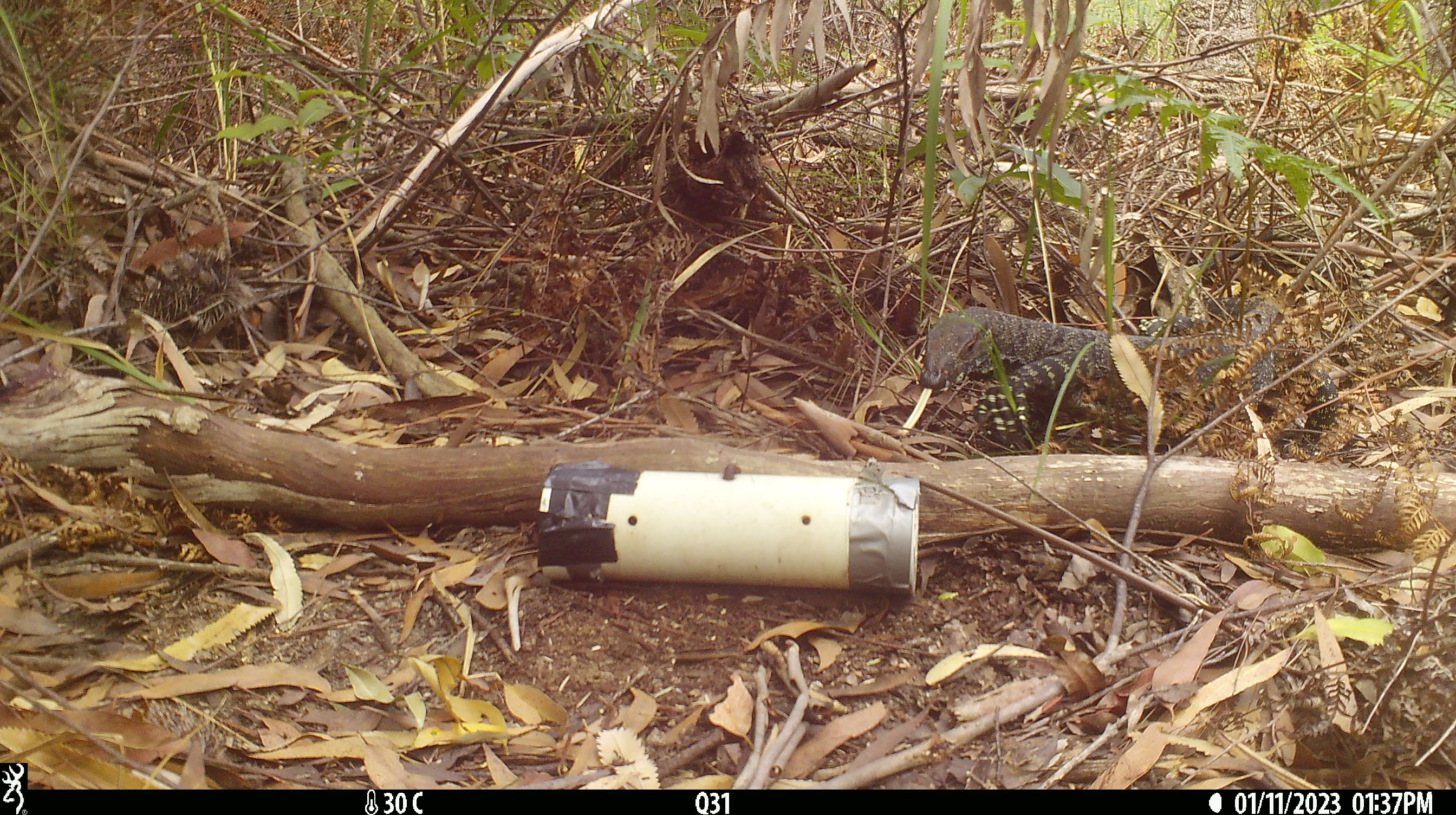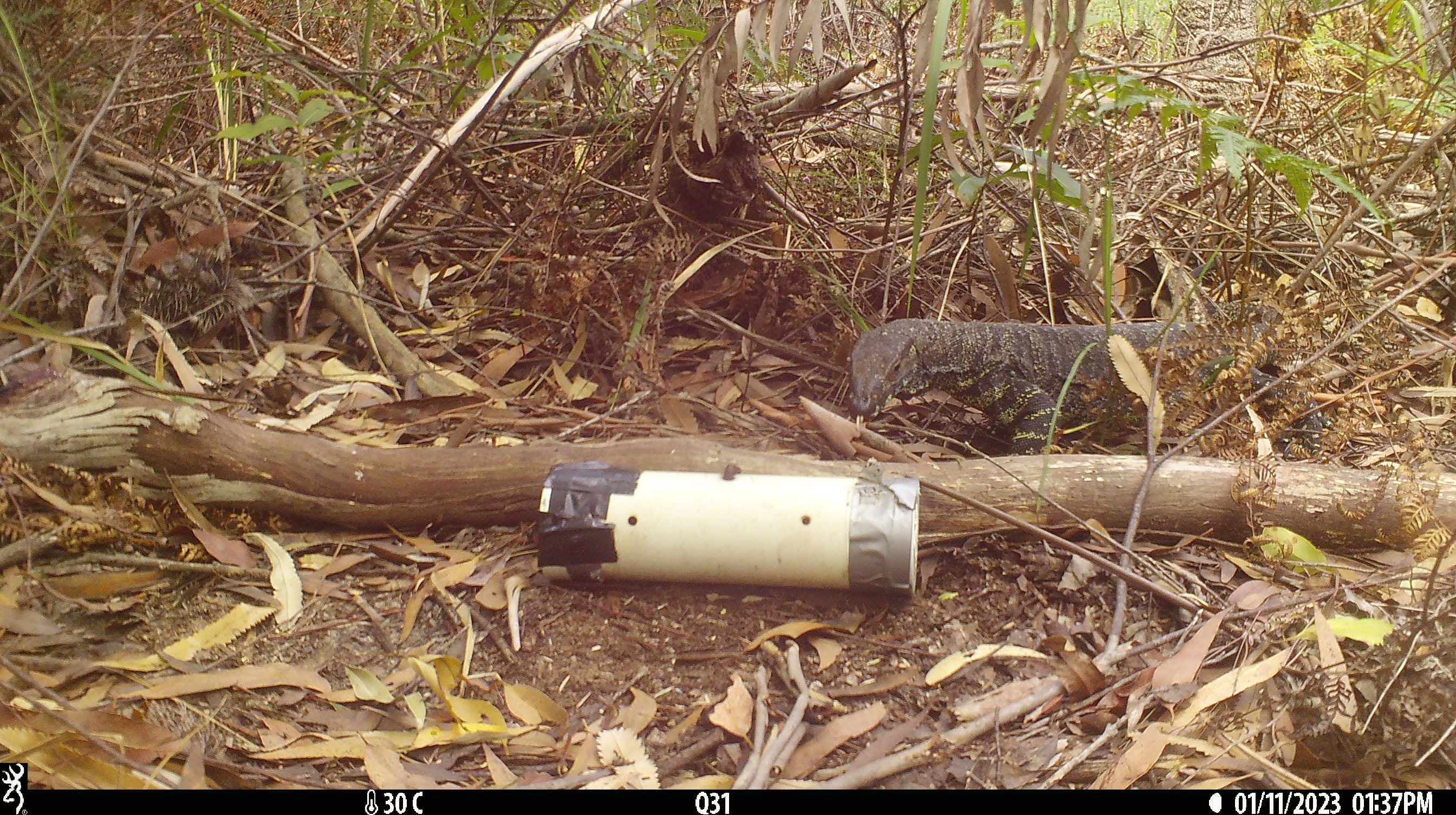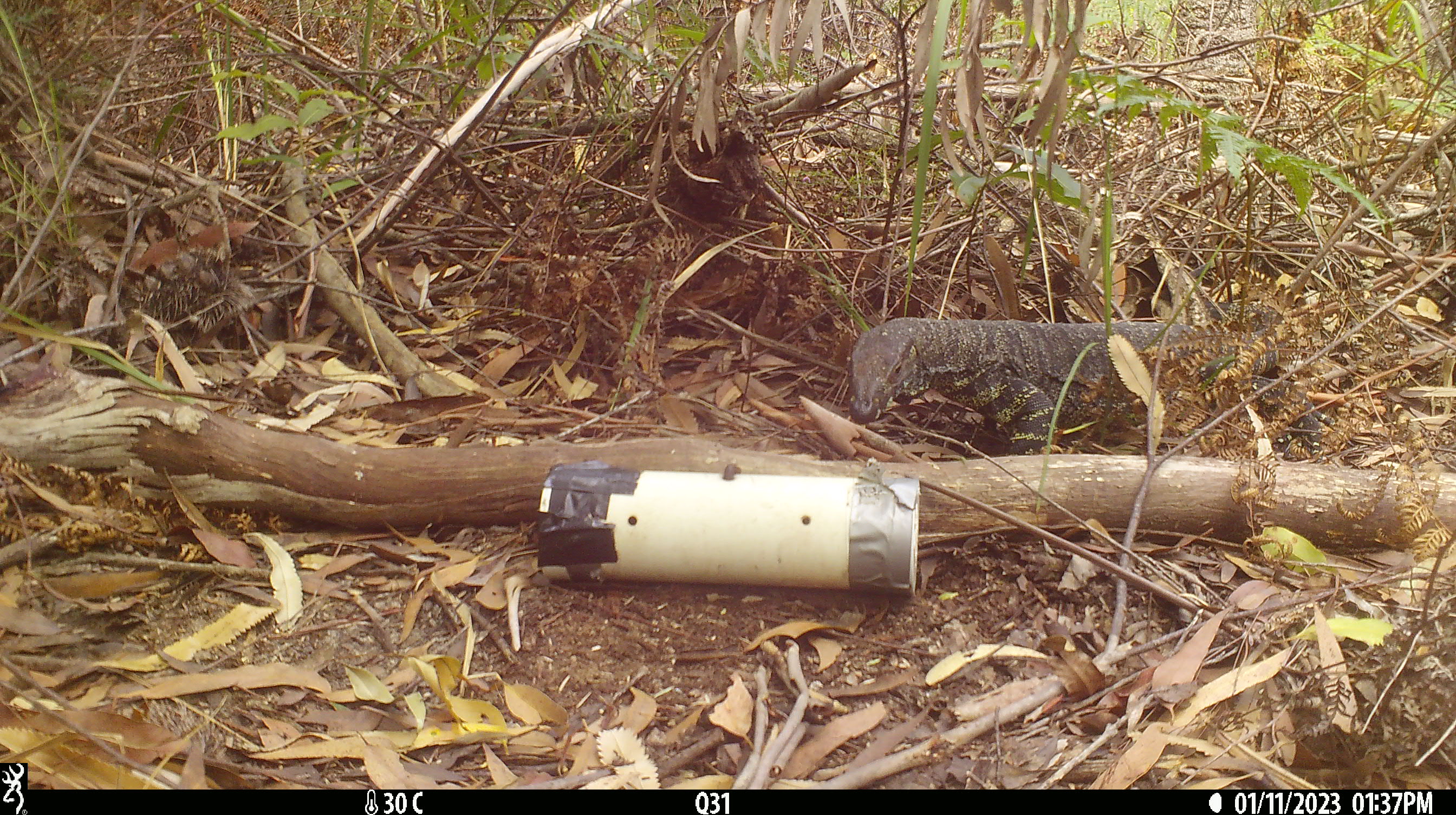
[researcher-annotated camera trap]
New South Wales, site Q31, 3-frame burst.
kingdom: Animalia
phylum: Chordata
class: Reptilia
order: Squamata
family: Varanidae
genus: Varanus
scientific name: Varanus varius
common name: lace monitor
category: goanna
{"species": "goanna (lace monitor) (Varanus varius)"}